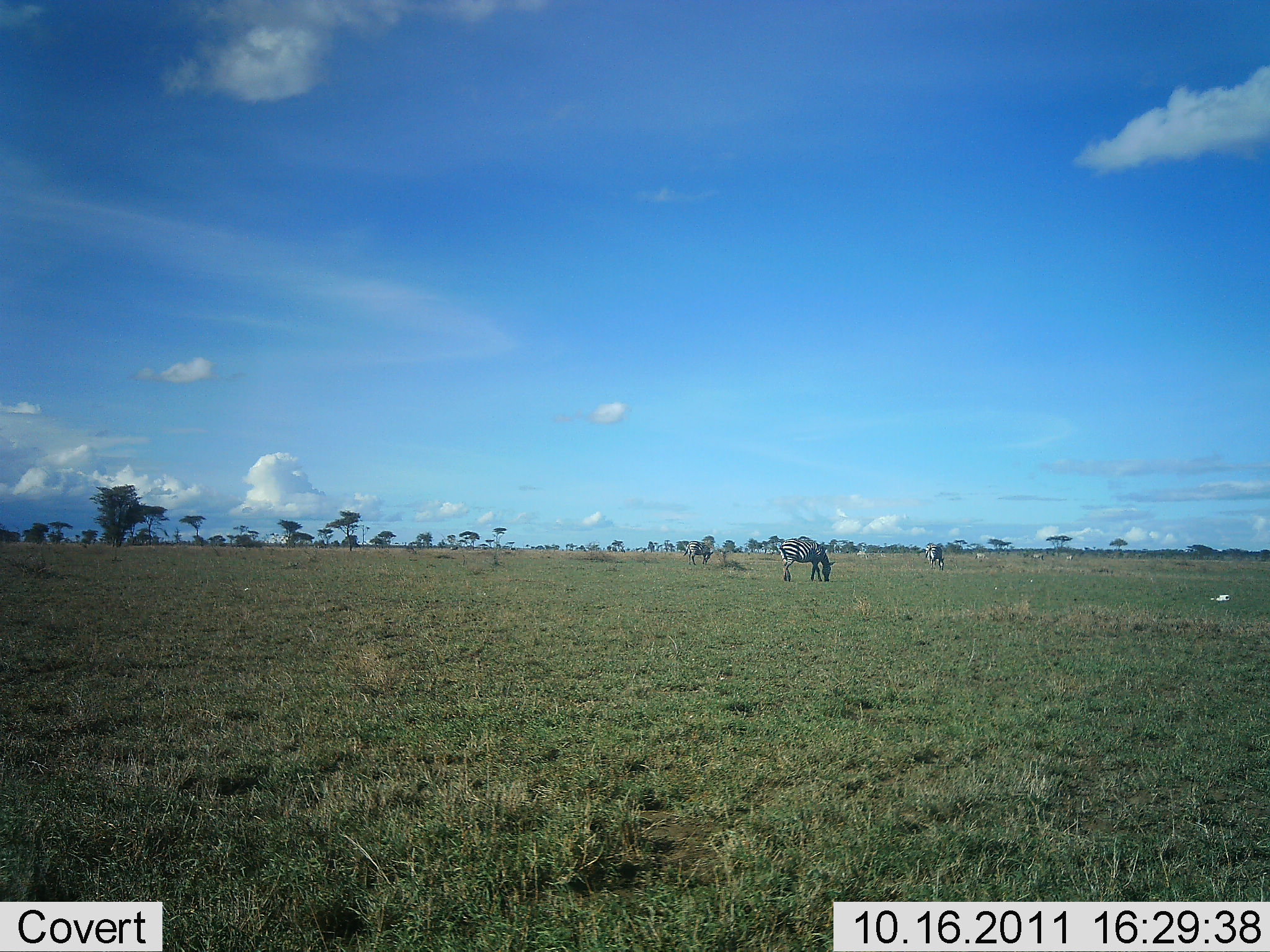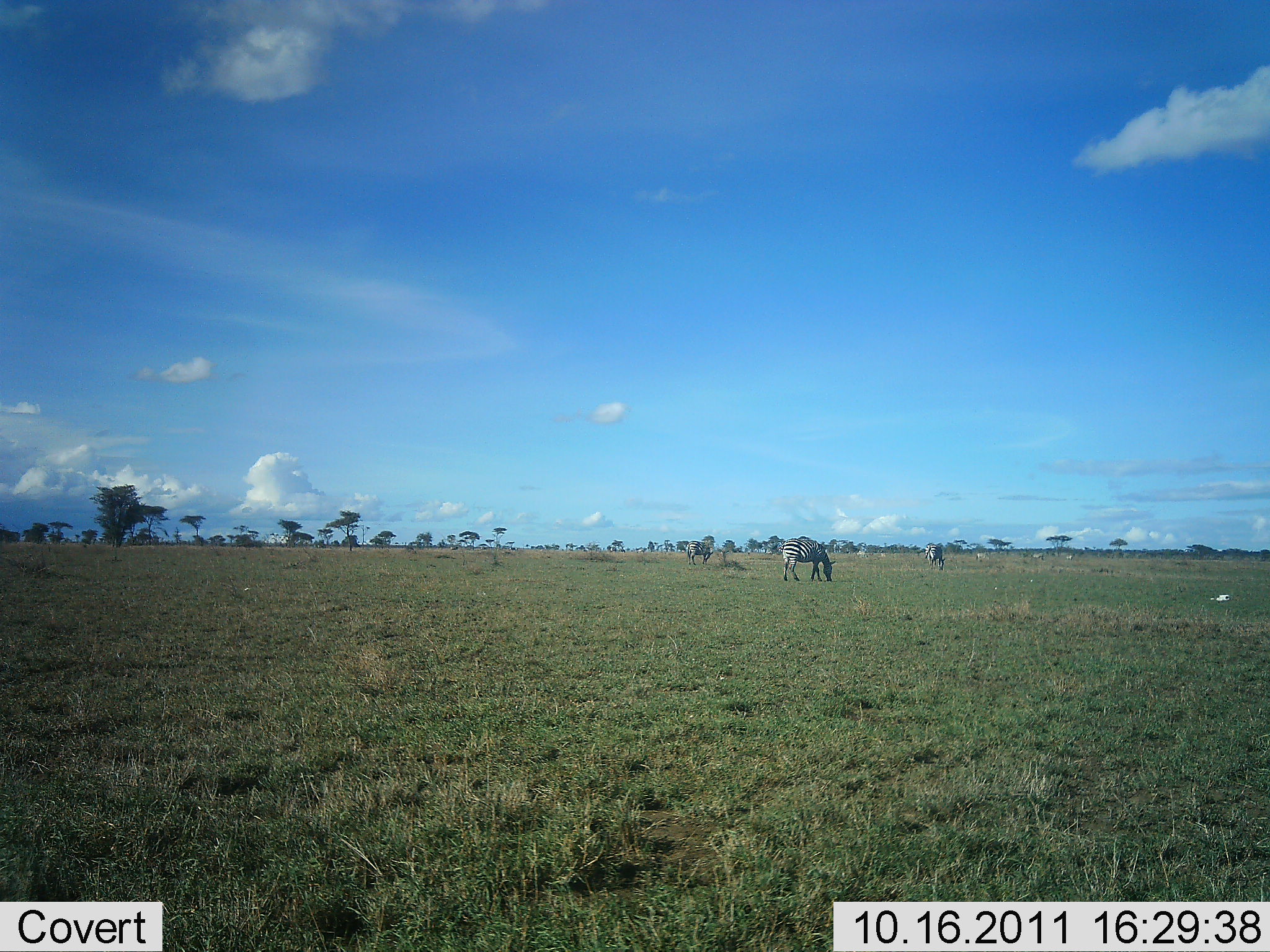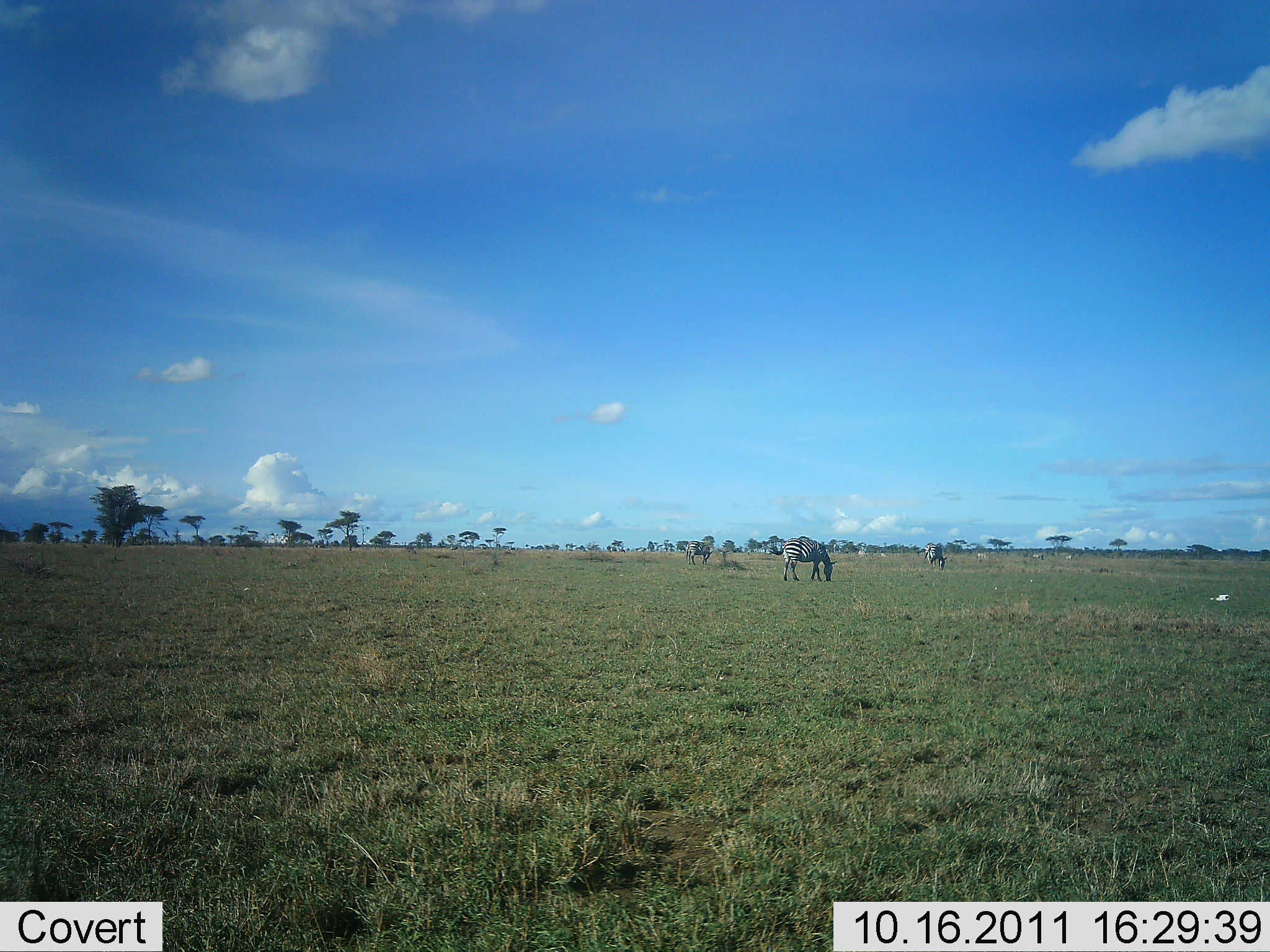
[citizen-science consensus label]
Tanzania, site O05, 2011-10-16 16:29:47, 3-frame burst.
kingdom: Animalia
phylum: Chordata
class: Mammalia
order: Perissodactyla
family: Equidae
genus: Equus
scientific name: Equus quagga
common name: plains zebra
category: zebra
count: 3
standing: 67%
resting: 0%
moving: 0%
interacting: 0%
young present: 0%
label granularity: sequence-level